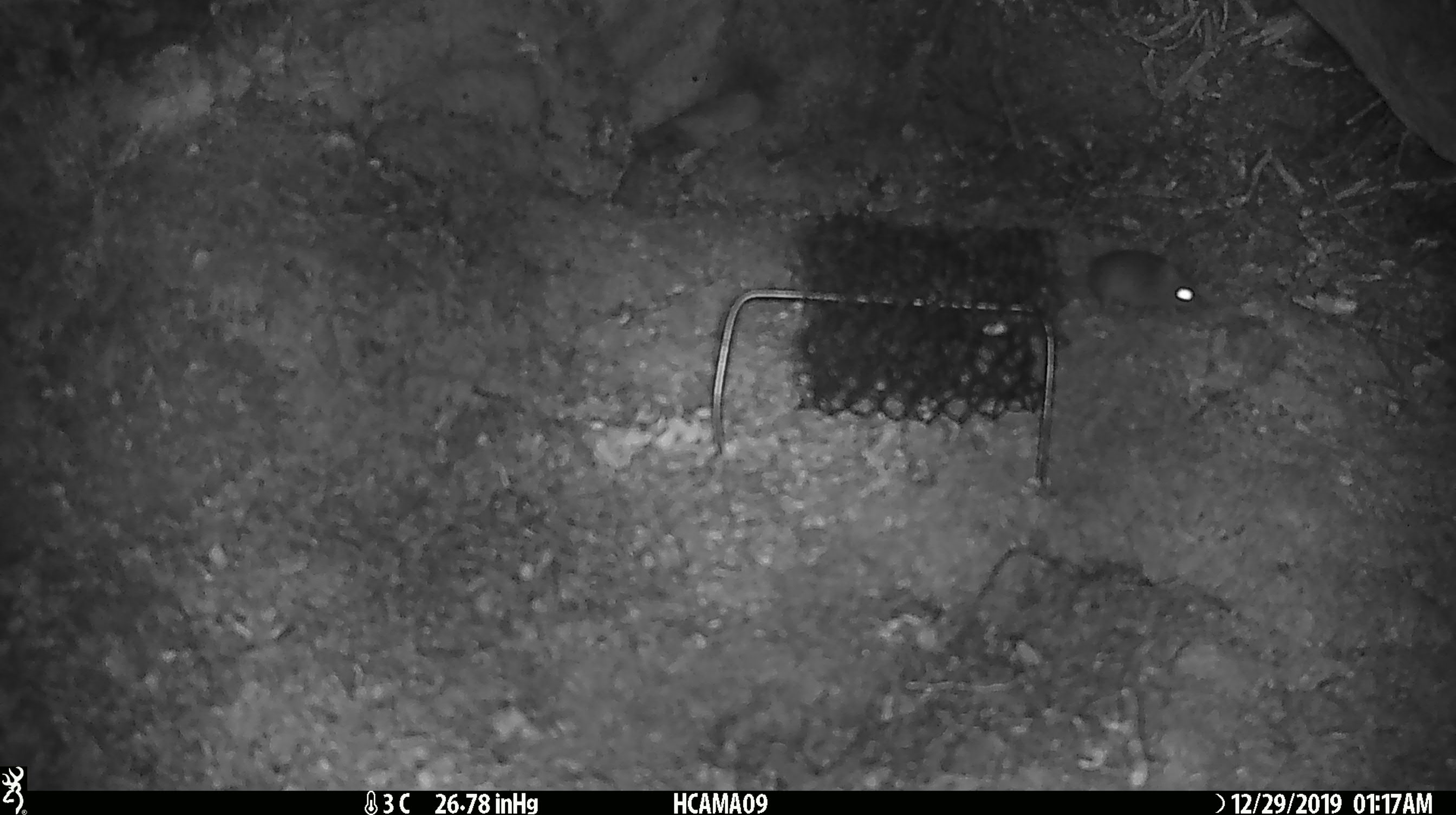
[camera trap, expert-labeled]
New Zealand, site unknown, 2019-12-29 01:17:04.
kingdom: Animalia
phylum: Chordata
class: Mammalia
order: Rodentia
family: Muridae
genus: Mus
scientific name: Mus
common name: mouse